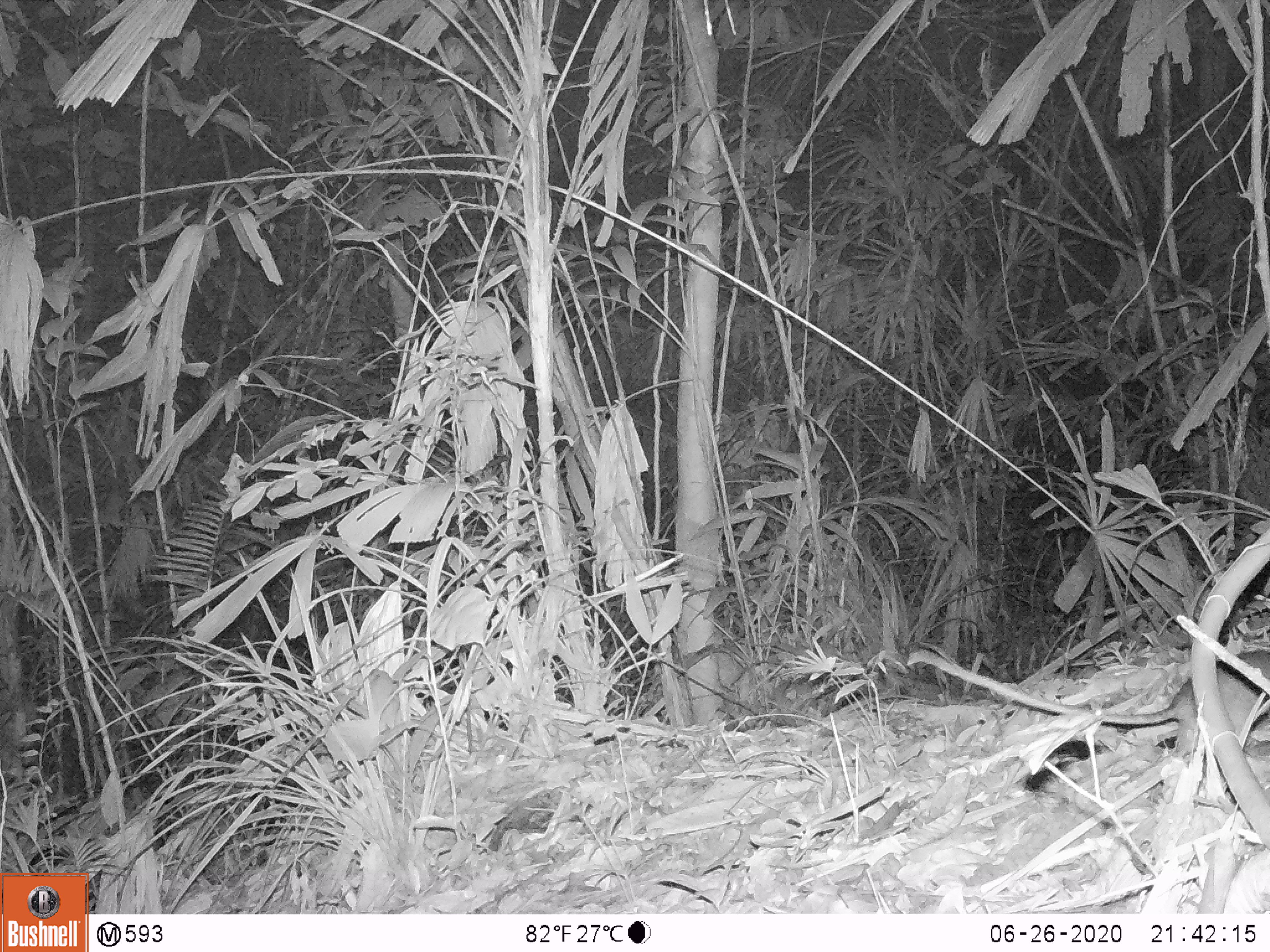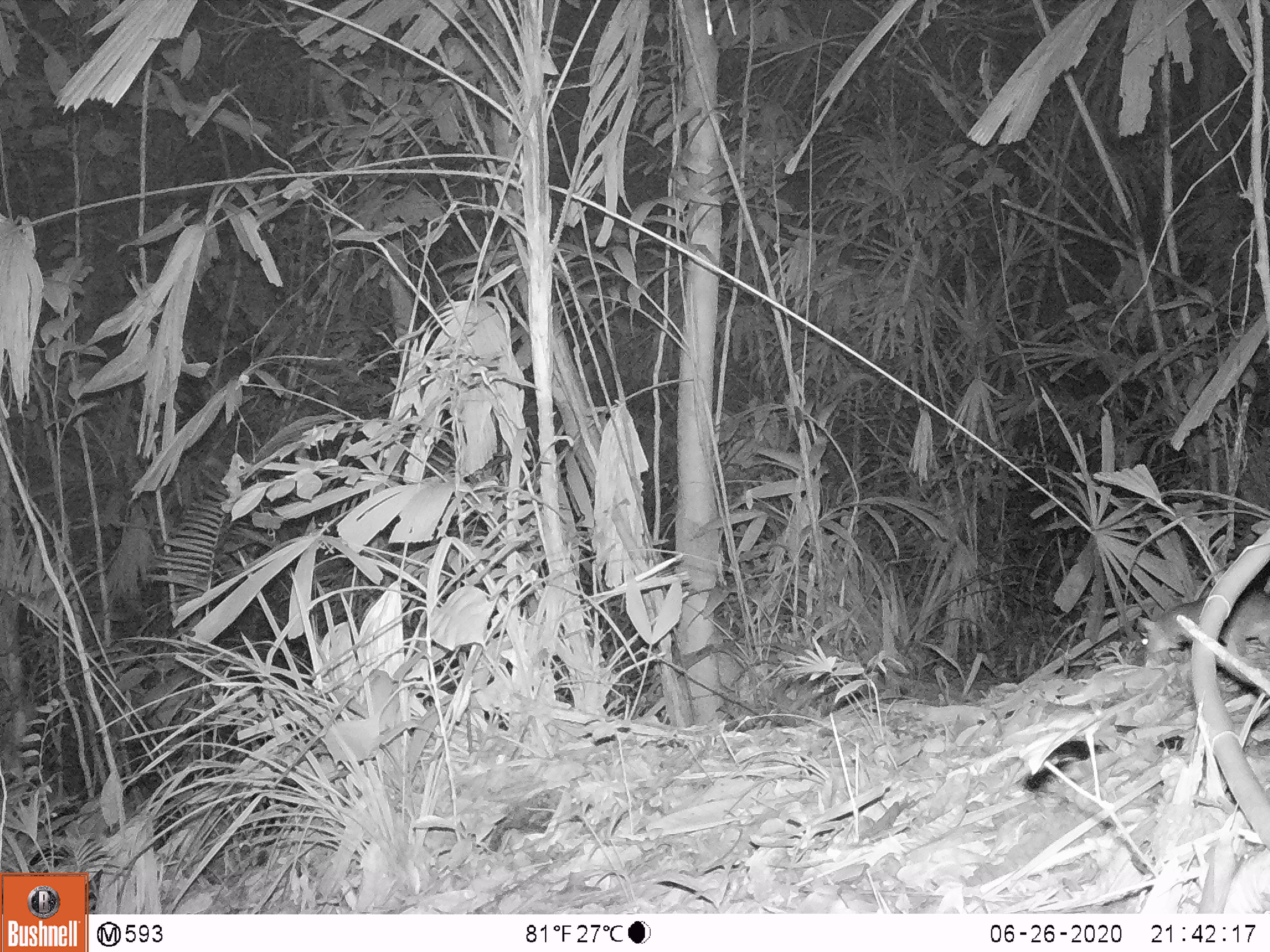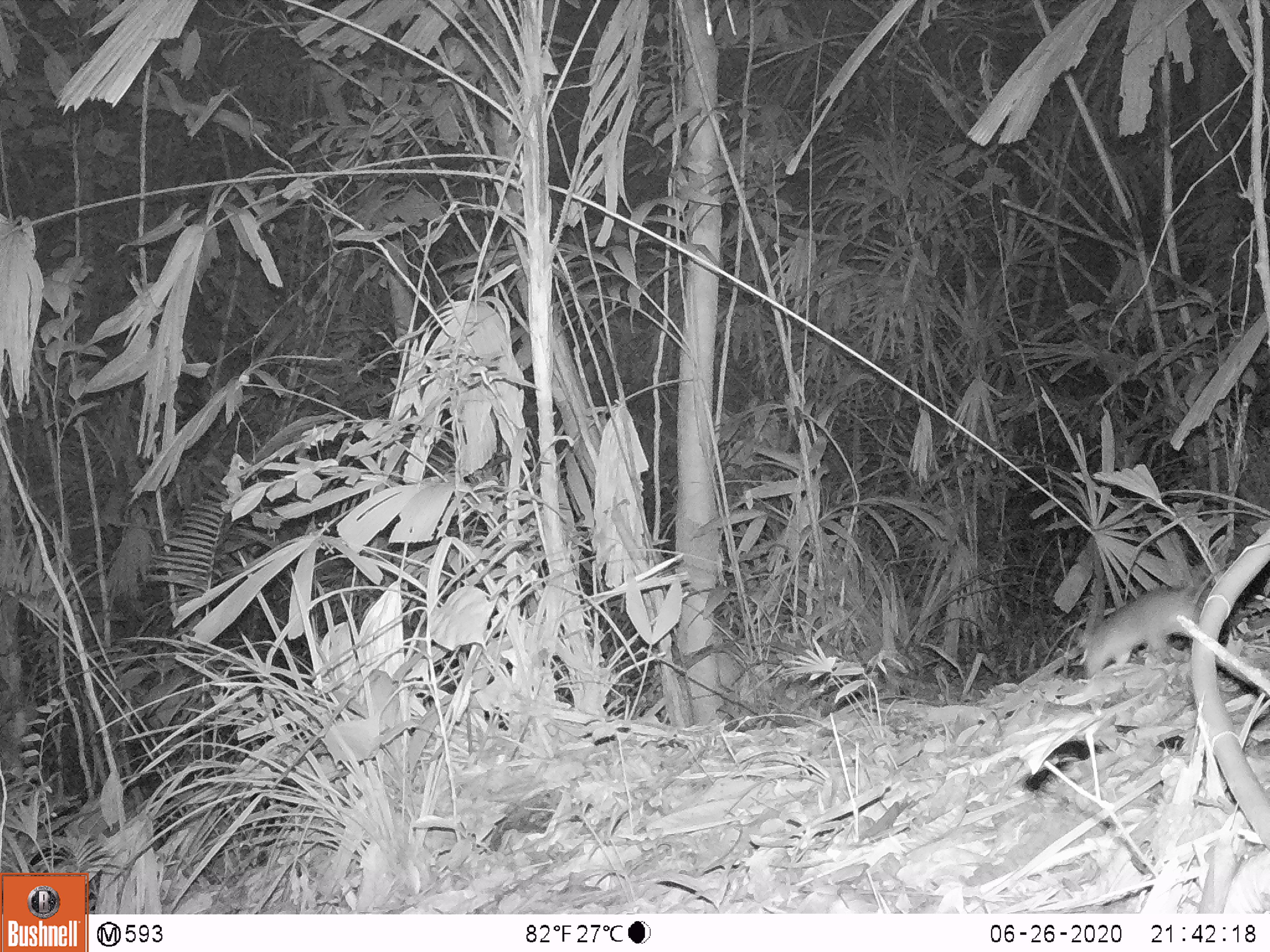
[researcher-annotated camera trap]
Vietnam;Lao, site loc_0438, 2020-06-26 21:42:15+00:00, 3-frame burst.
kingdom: Animalia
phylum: Chordata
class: Mammalia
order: Rodentia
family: Muridae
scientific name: Muridae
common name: old-world mice and rats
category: unidentified murid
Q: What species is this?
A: Unidentified murid (old-world mice and rats) (Muridae).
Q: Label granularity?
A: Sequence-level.